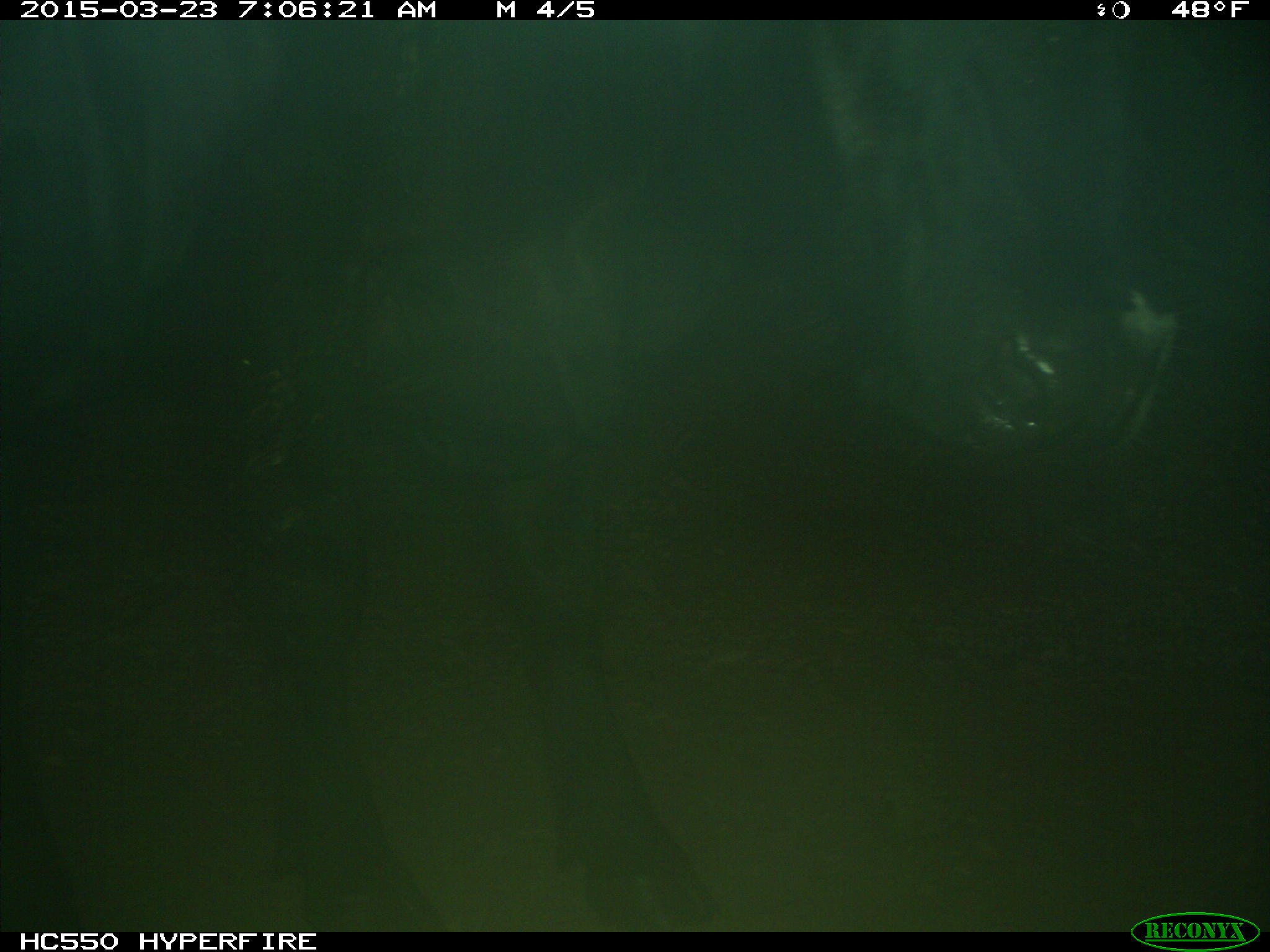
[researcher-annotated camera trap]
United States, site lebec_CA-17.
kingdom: Animalia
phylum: Chordata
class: Mammalia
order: Artiodactyla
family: Bovidae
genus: Bos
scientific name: Bos taurus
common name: domestic cow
Bos taurus (domestic cow).